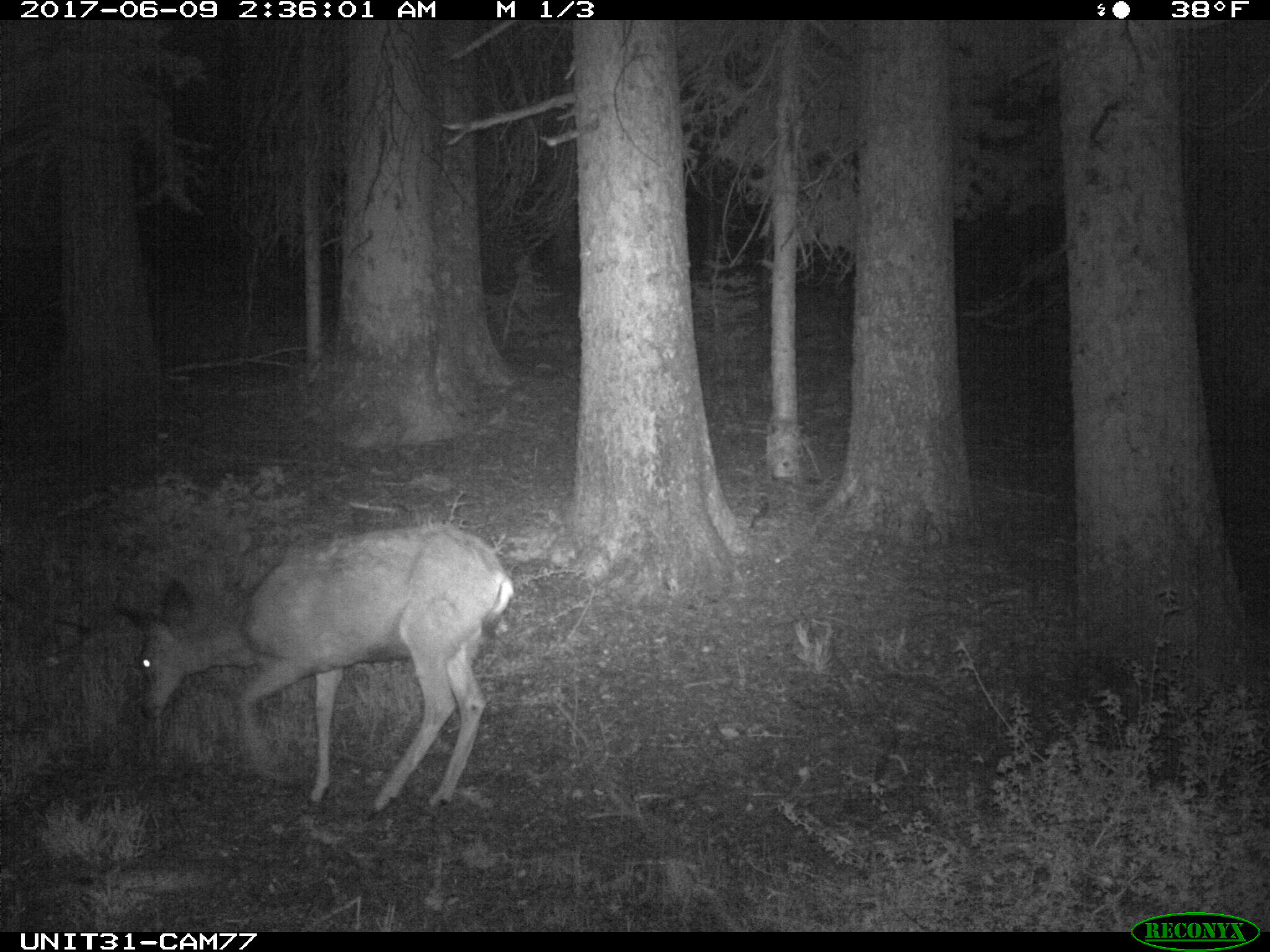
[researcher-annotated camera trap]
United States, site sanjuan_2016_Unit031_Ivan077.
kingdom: Animalia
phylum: Chordata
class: Mammalia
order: Artiodactyla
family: Cervidae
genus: Odocoileus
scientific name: Odocoileus hemionus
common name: mule deer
Odocoileus hemionus (mule deer).